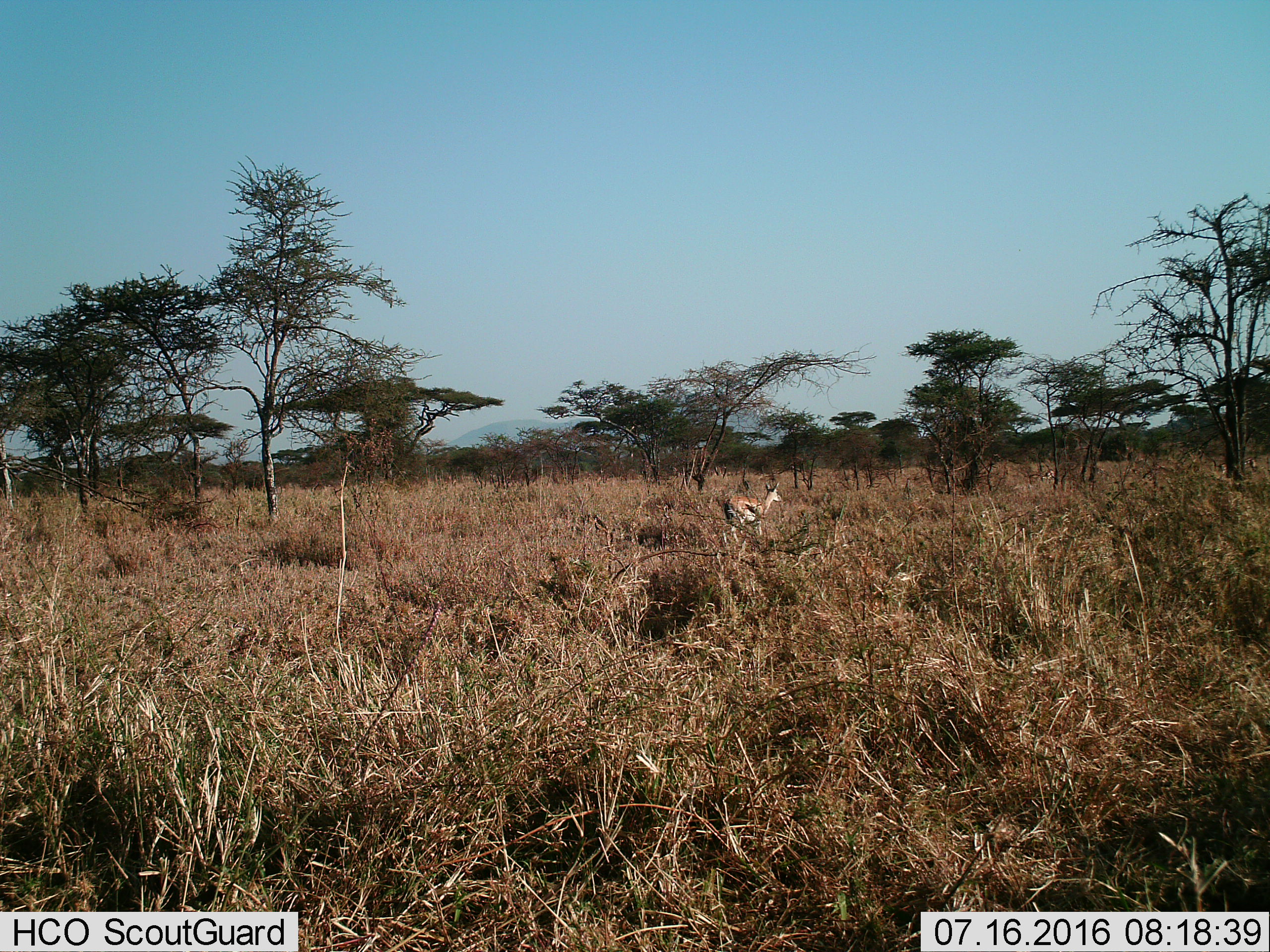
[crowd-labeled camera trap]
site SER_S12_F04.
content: unidentified animal